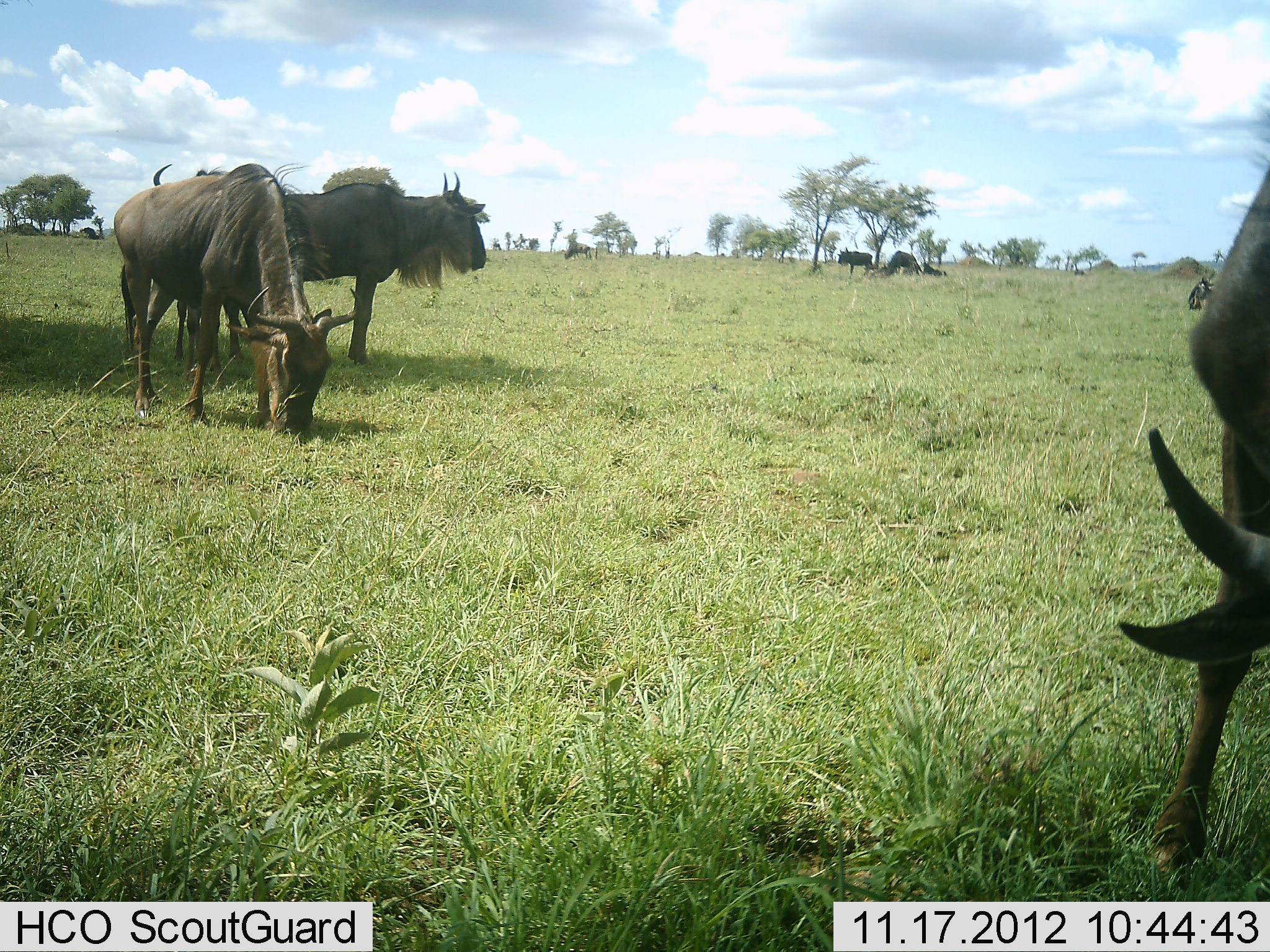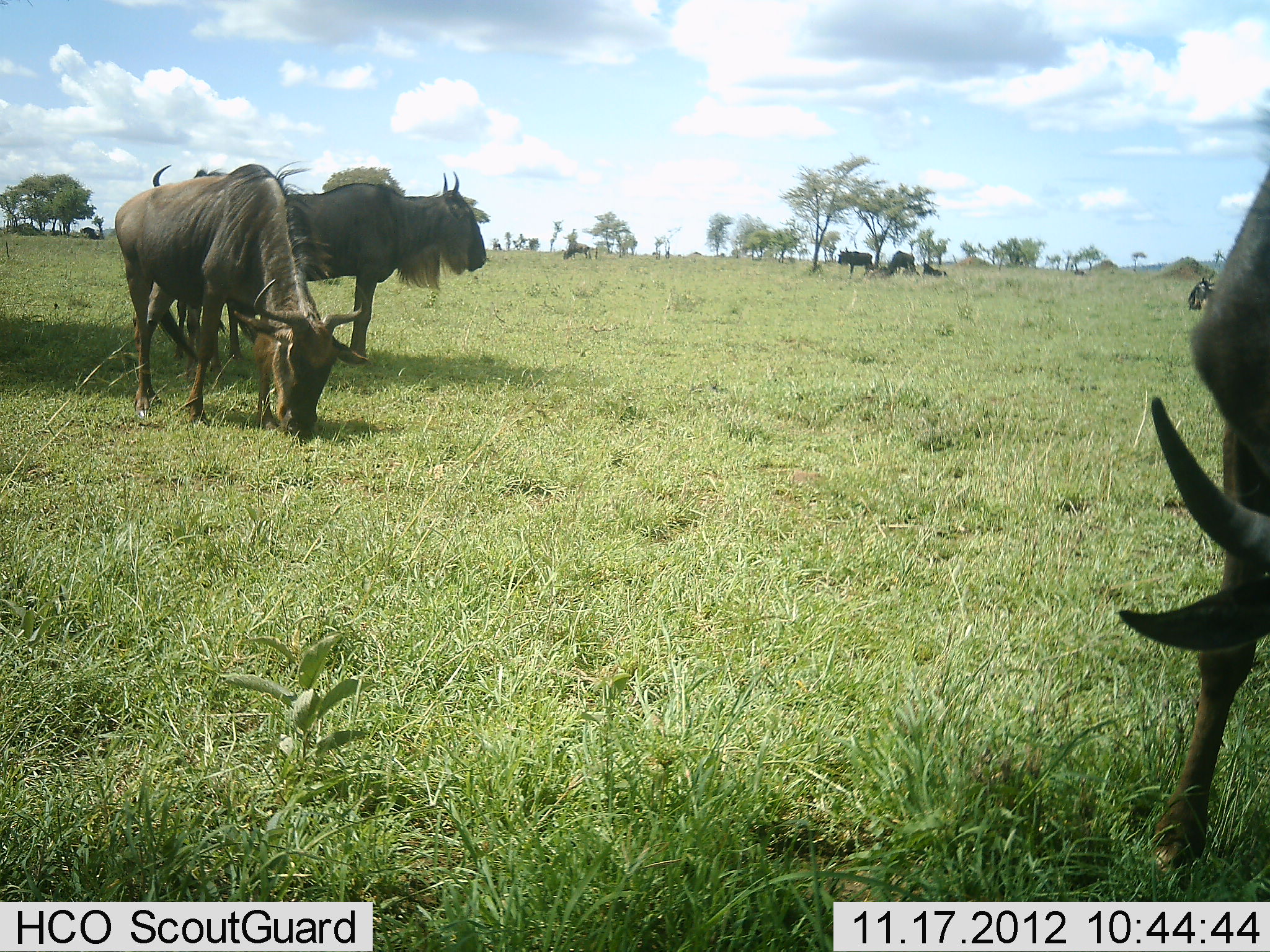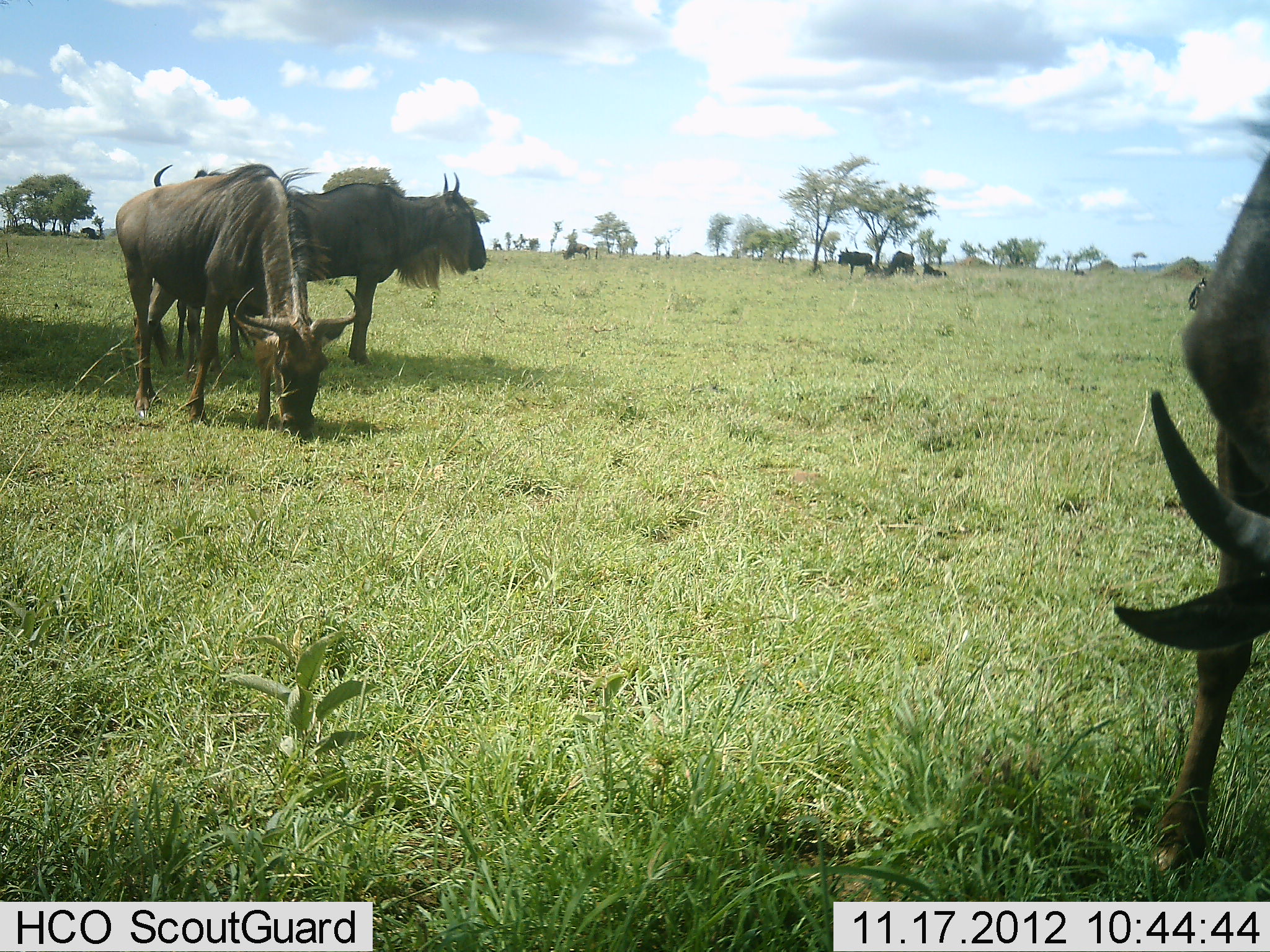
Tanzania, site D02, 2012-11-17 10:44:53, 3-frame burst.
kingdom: Animalia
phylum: Chordata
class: Mammalia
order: Artiodactyla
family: Bovidae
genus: Connochaetes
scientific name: Connochaetes taurinus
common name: blue wildebeest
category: wildebeest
Wildebeest (blue wildebeest) (Connochaetes taurinus), count 8. Behavior (volunteer vote fractions): standing 70%, resting 50%, moving 10%, interacting 10%. Young present (vote fraction): 10%. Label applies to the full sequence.